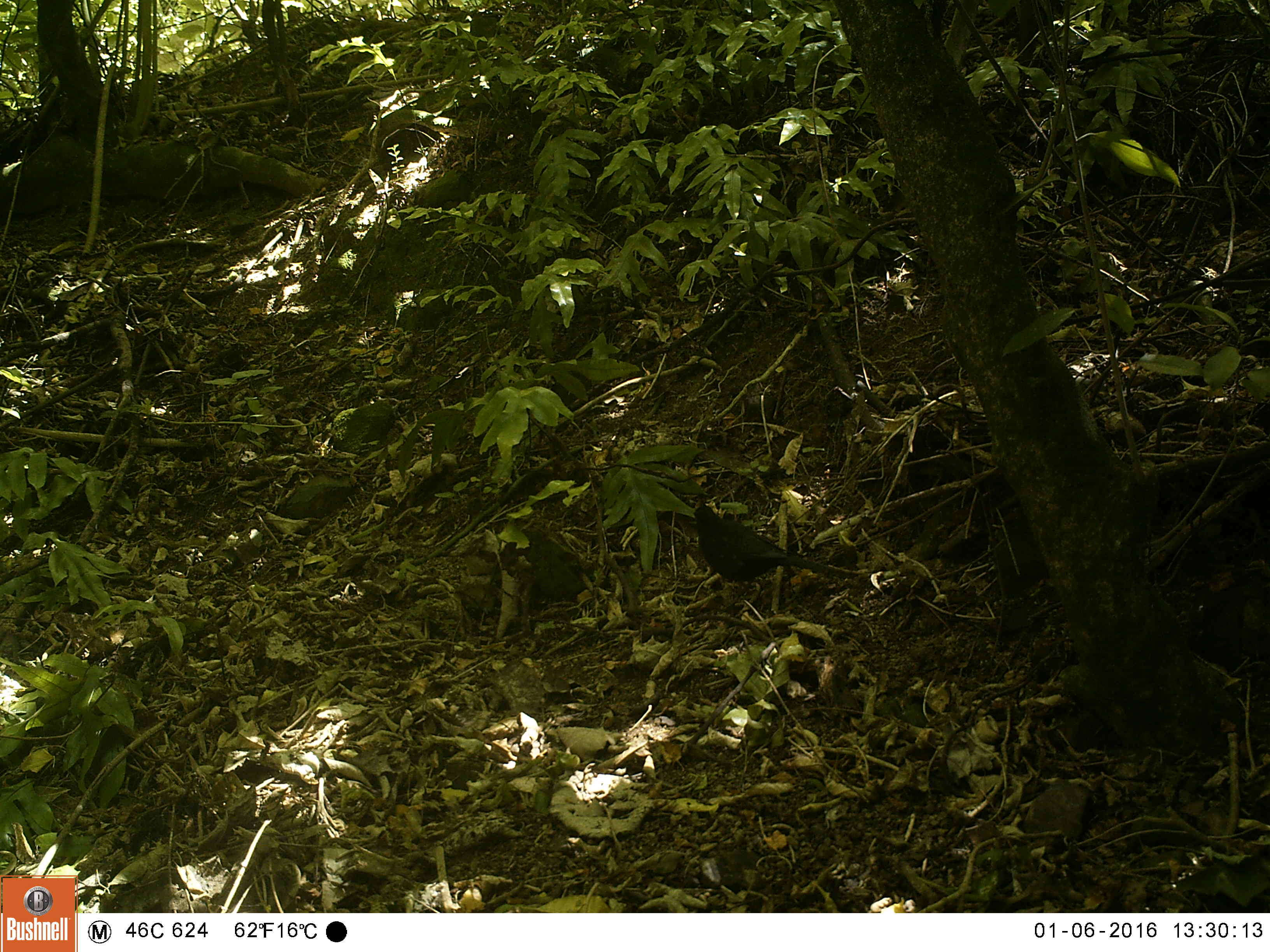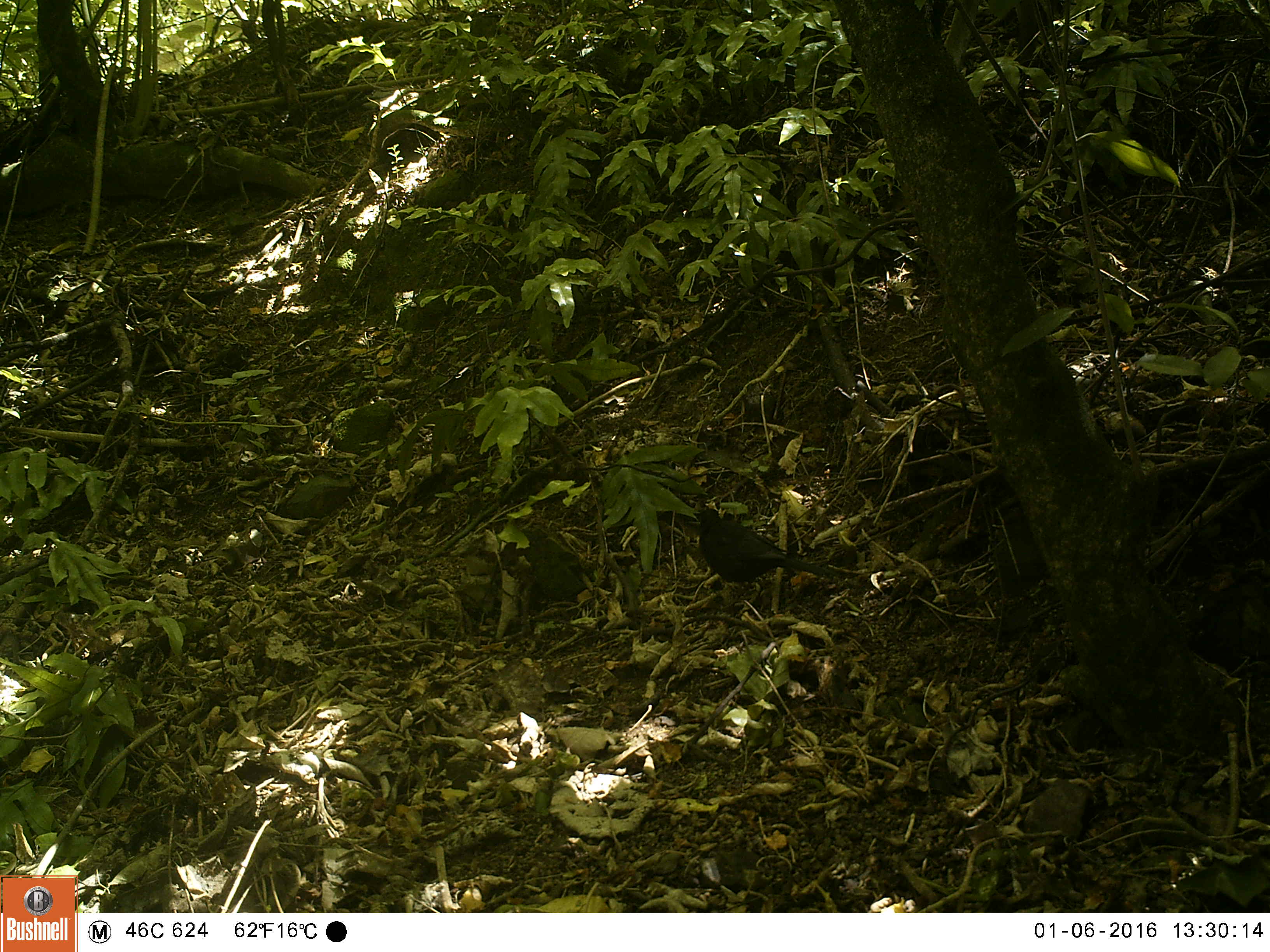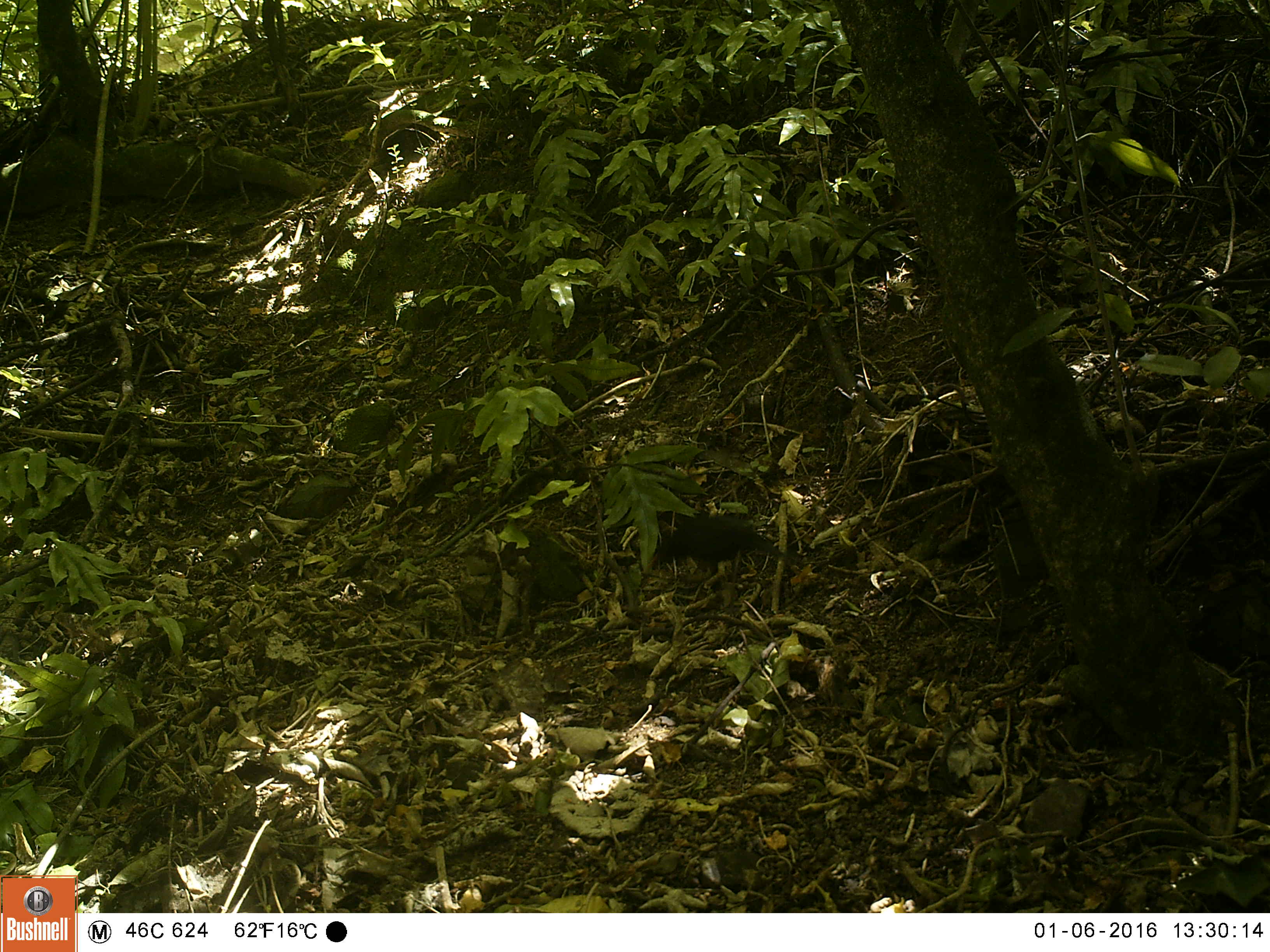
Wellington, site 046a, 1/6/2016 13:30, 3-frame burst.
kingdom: Animalia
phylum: Chordata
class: Aves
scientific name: Aves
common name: bird